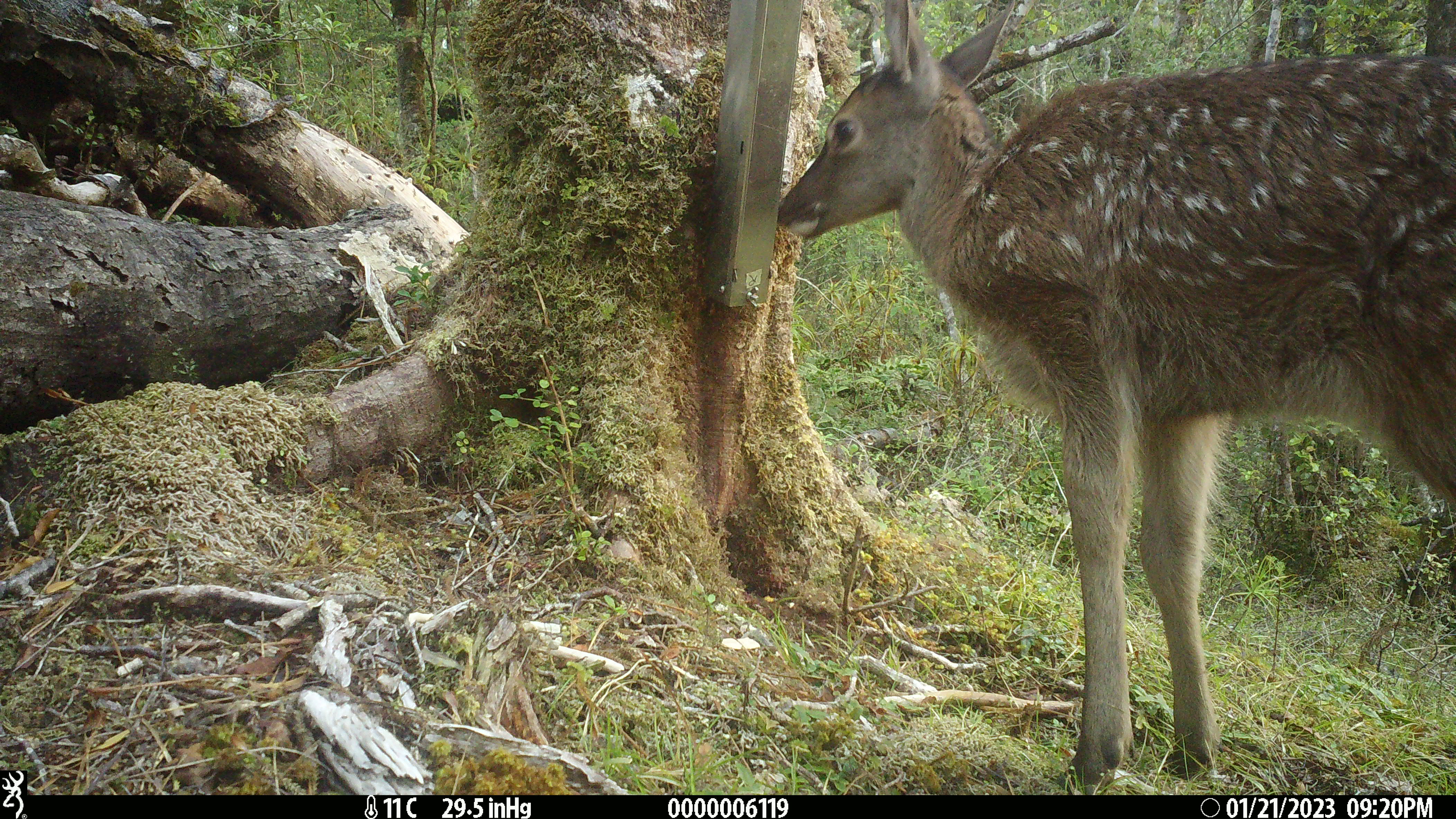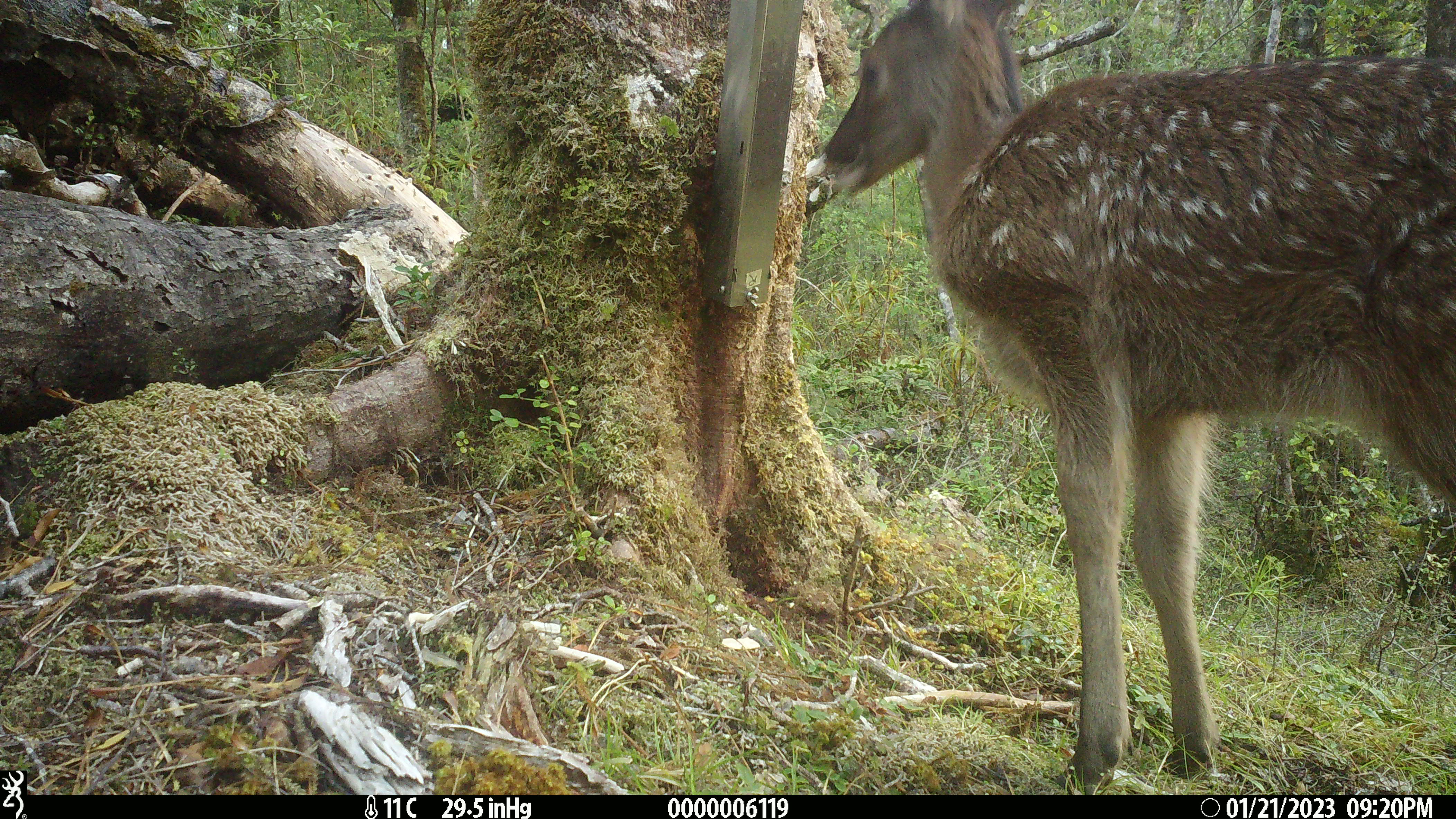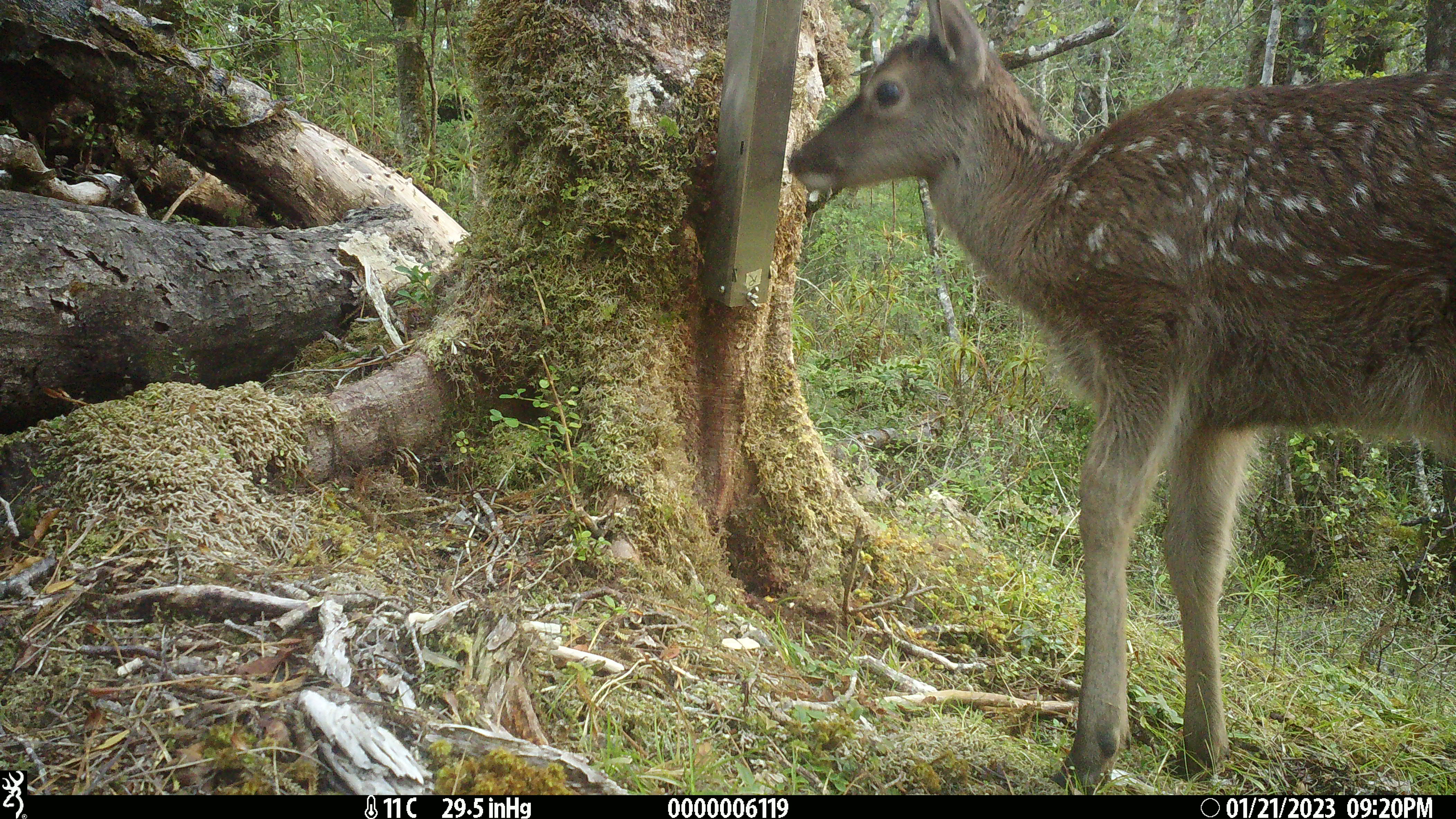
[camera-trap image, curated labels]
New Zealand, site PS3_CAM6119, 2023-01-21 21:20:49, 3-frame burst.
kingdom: Animalia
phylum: Chordata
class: Mammalia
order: Artiodactyla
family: Cervidae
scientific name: Cervidae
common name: deer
Deer (Cervidae).